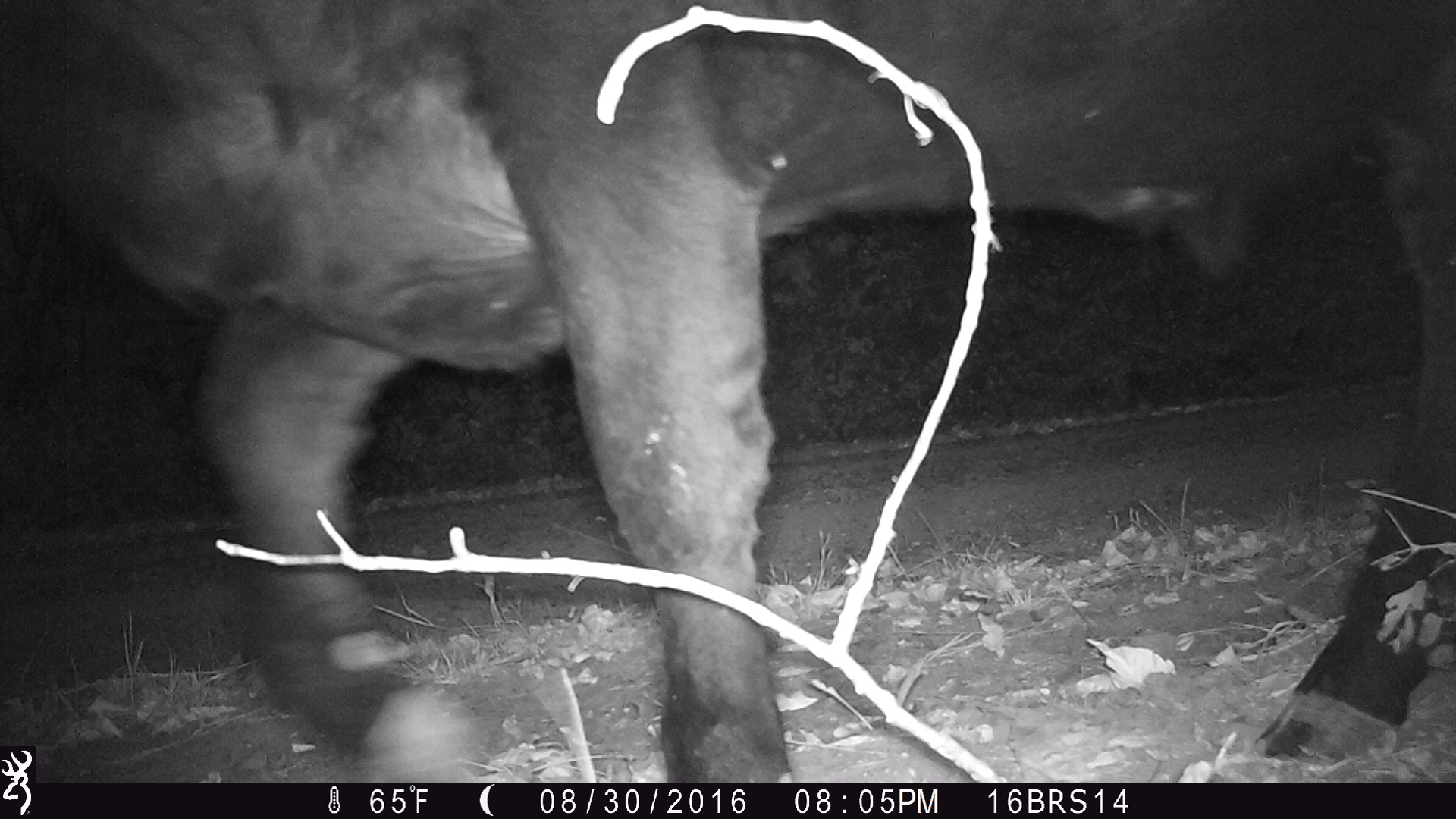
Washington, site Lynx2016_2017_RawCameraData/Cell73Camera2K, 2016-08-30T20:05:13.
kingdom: Animalia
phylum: Chordata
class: Mammalia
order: Artiodactyla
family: Bovidae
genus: Bos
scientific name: Bos taurus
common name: domestic cattle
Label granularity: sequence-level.